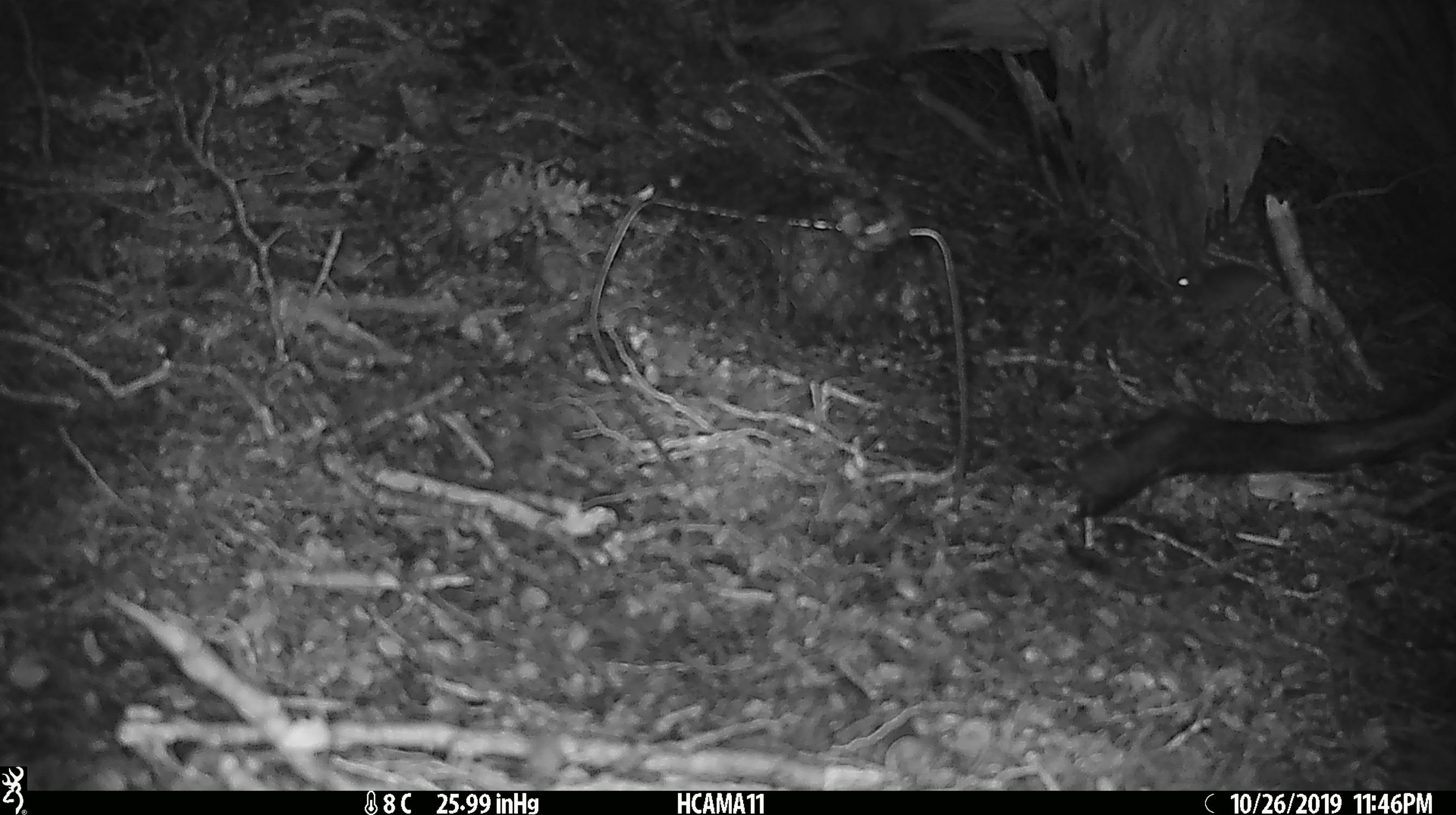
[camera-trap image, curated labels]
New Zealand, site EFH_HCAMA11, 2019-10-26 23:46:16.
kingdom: Animalia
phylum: Chordata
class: Mammalia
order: Rodentia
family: Muridae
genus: Mus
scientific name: Mus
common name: mouse